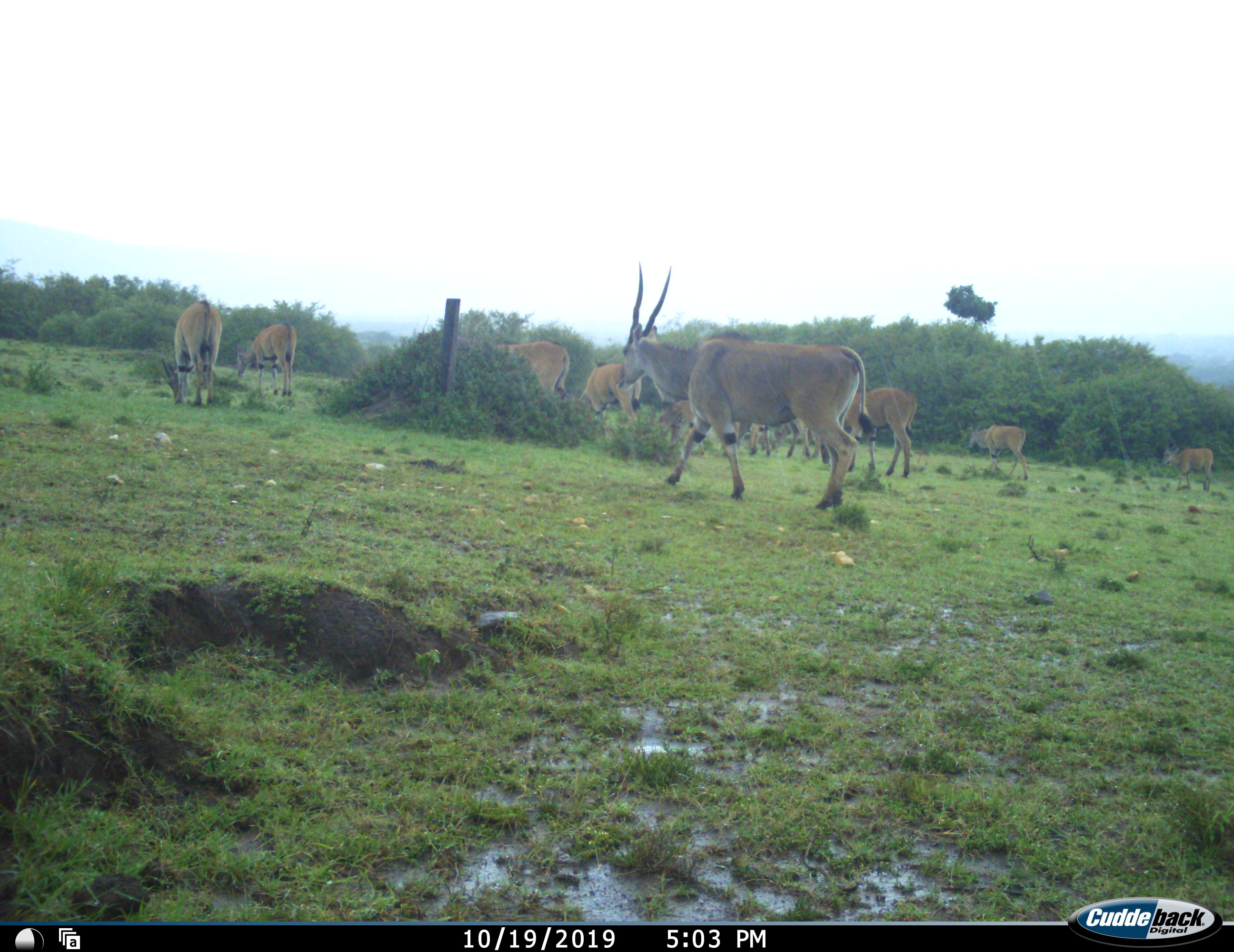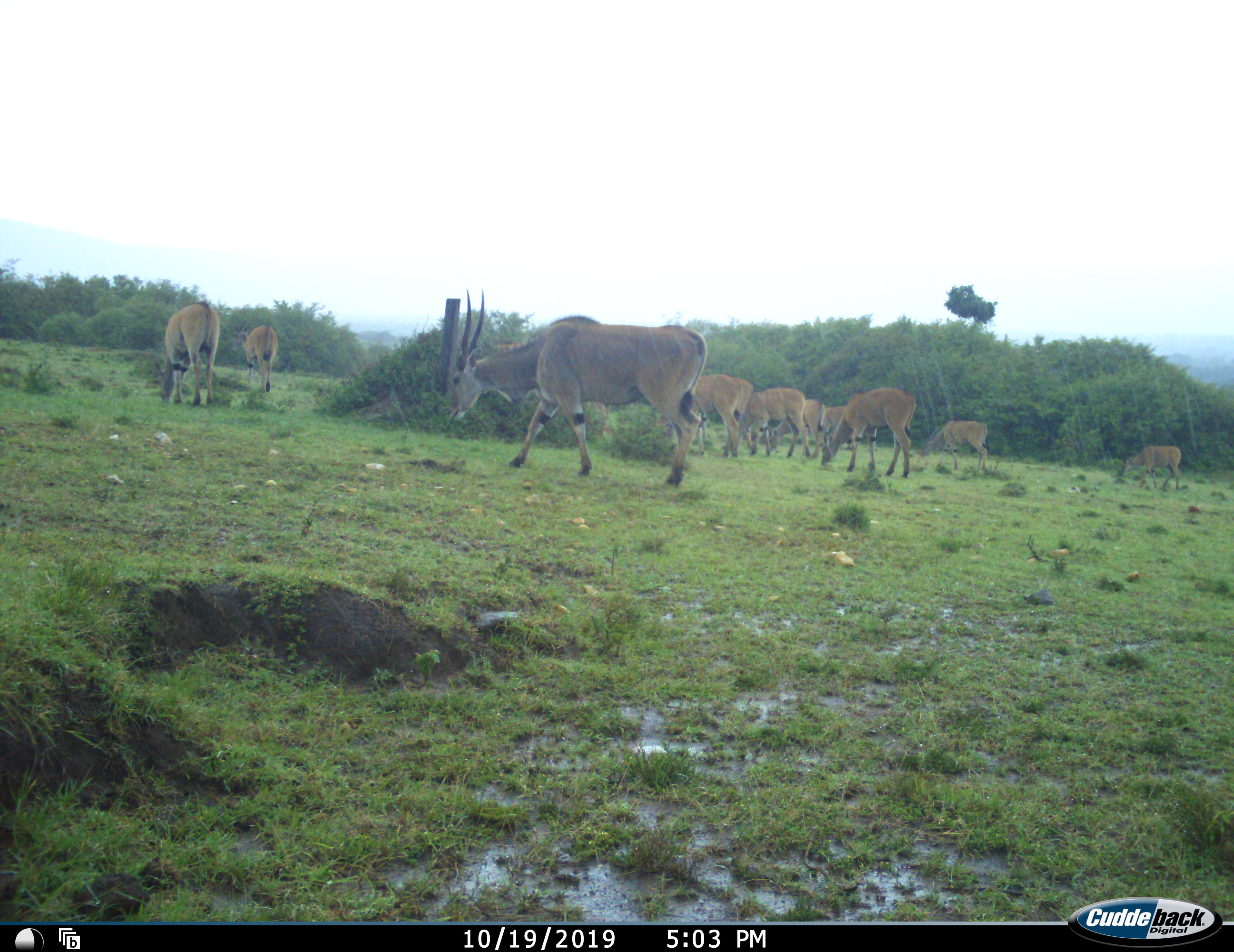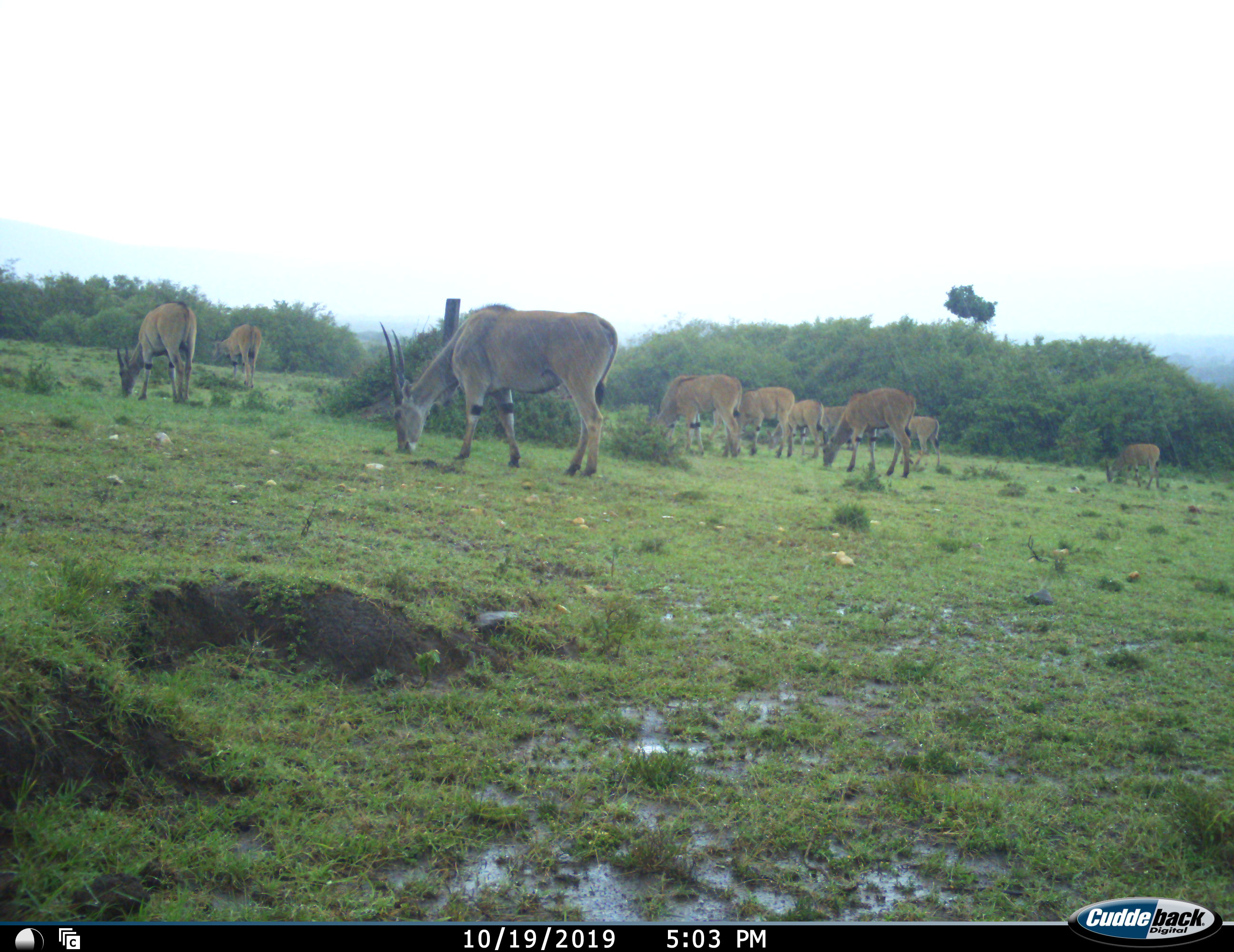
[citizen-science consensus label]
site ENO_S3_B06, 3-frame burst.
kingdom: Animalia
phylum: Chordata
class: Mammalia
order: Artiodactyla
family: Bovidae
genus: Tragelaphus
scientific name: Tragelaphus oryx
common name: eland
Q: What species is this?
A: Eland (Tragelaphus oryx).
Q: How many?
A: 11-50.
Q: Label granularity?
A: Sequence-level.